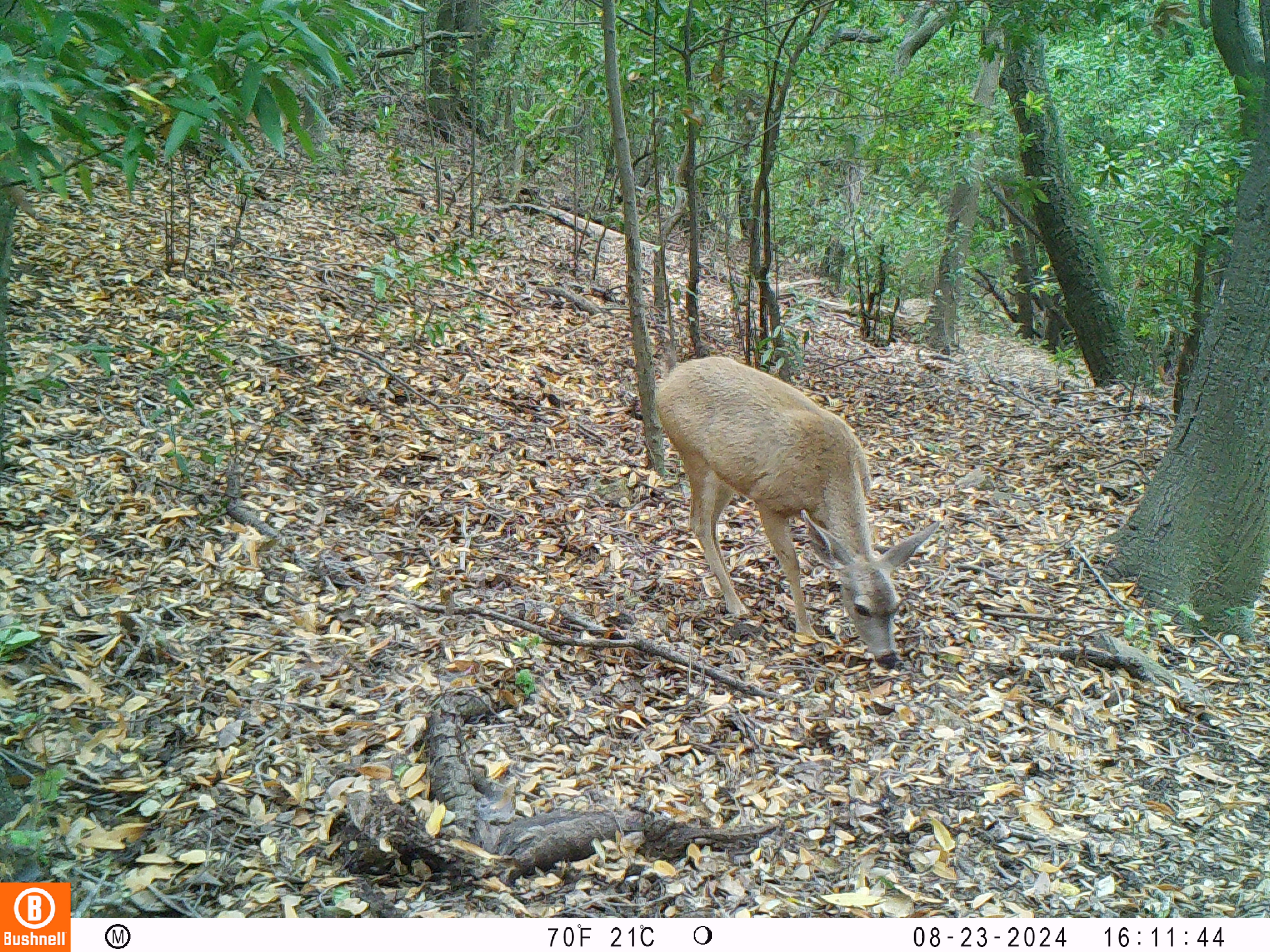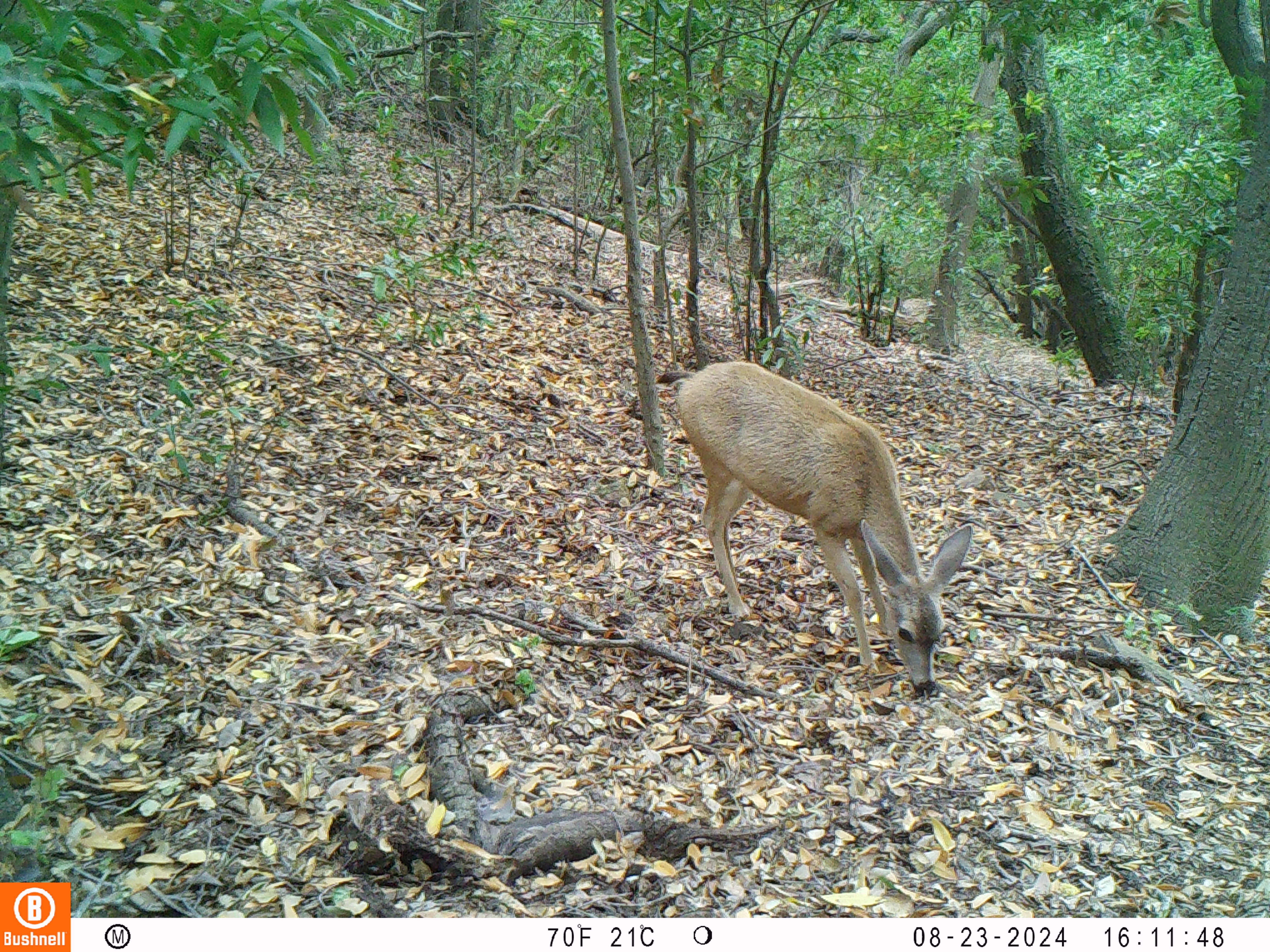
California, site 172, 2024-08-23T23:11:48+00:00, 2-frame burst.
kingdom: Animalia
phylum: Chordata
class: Mammalia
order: Artiodactyla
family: Cervidae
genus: Odocoileus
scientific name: Odocoileus hemionus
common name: mule deer